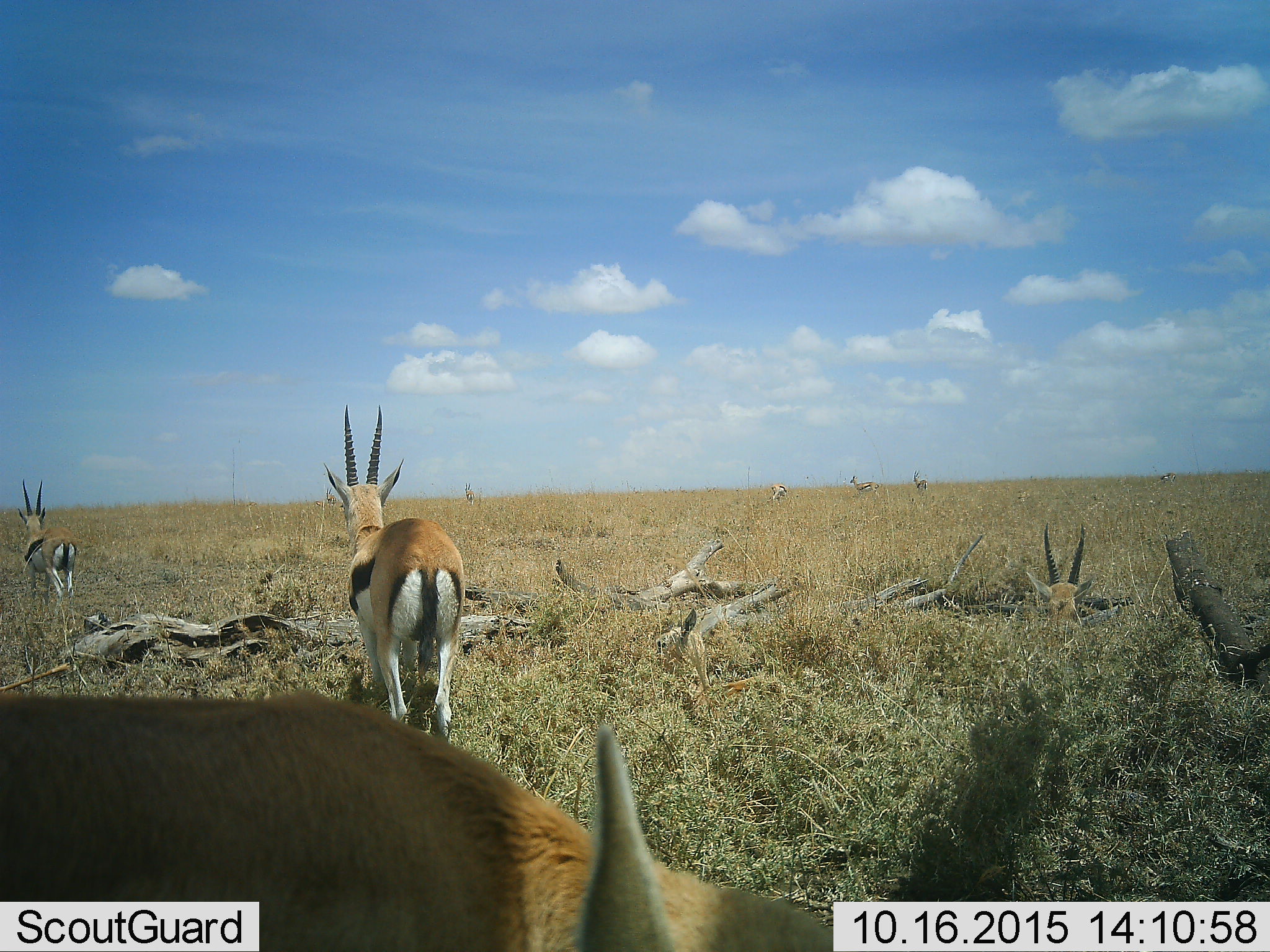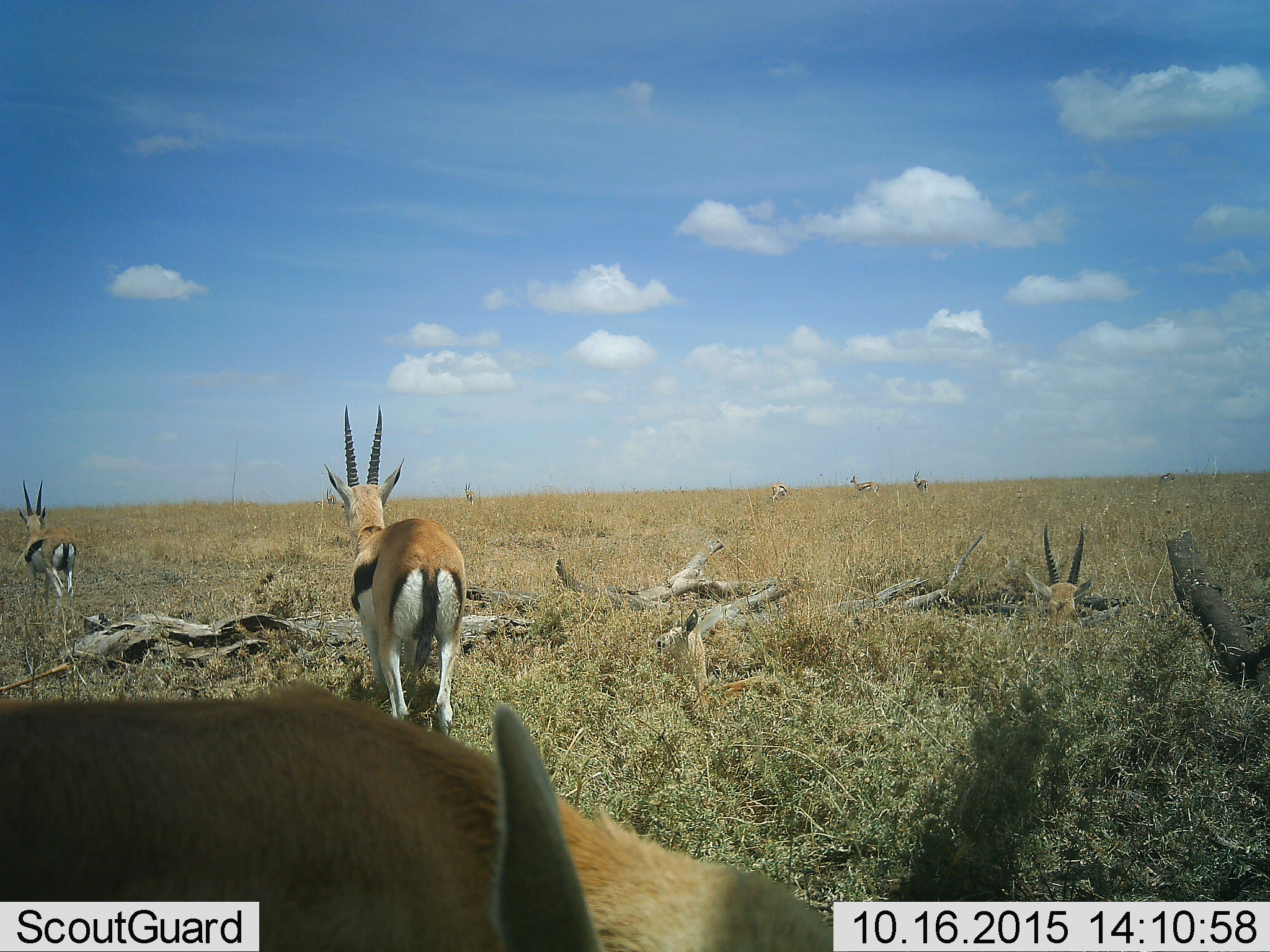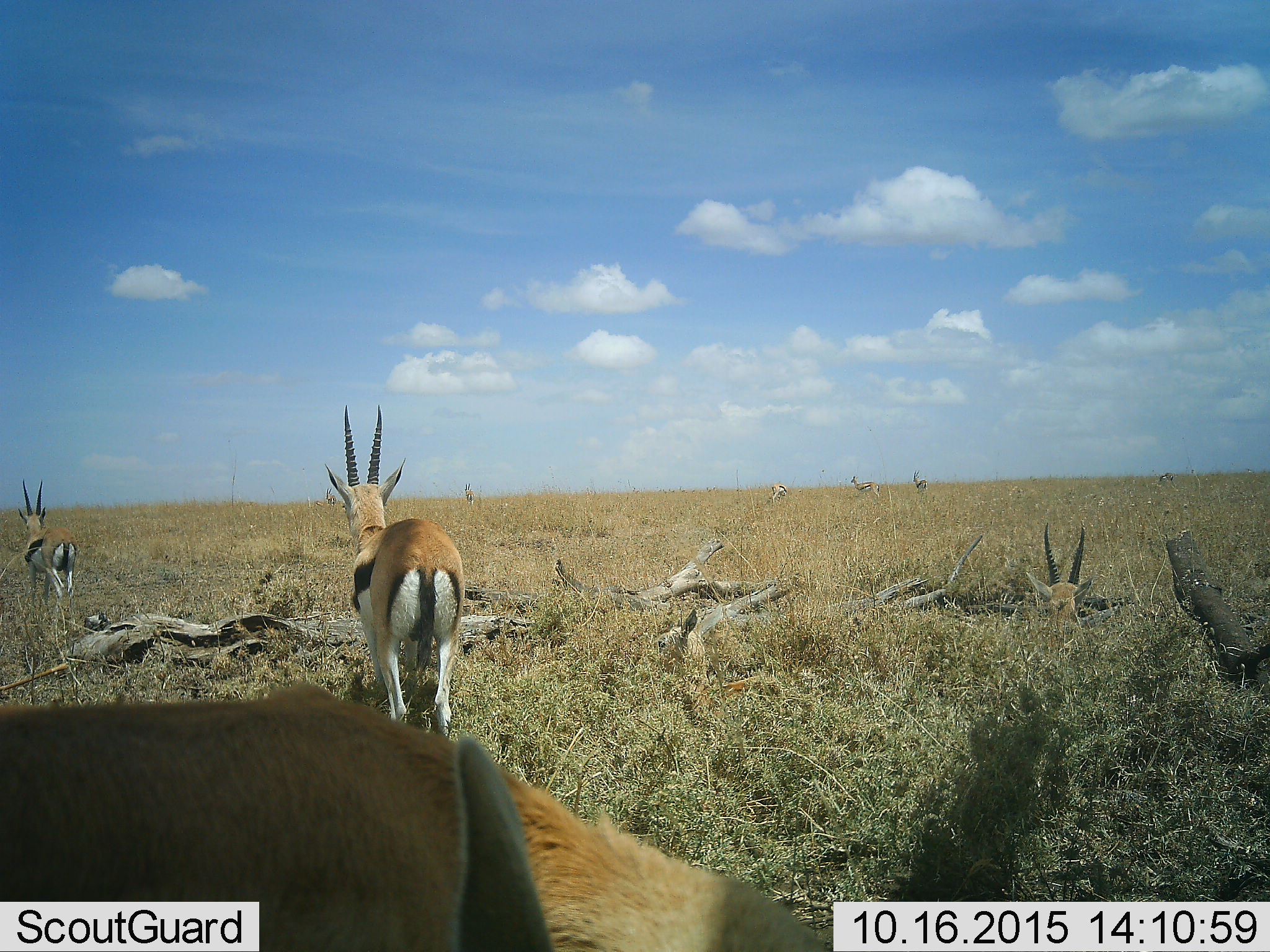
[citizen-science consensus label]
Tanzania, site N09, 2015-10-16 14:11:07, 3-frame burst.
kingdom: Animalia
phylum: Chordata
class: Mammalia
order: Artiodactyla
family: Bovidae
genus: Eudorcas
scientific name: Eudorcas thomsonii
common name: thomson's gazelle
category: gazellethomsons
Gazellethomsons (thomson's gazelle) (Eudorcas thomsonii), count 9. Behavior (volunteer vote fractions): standing 80%, resting 50%, moving 10%, interacting 0%. Young present (vote fraction): 30%. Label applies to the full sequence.